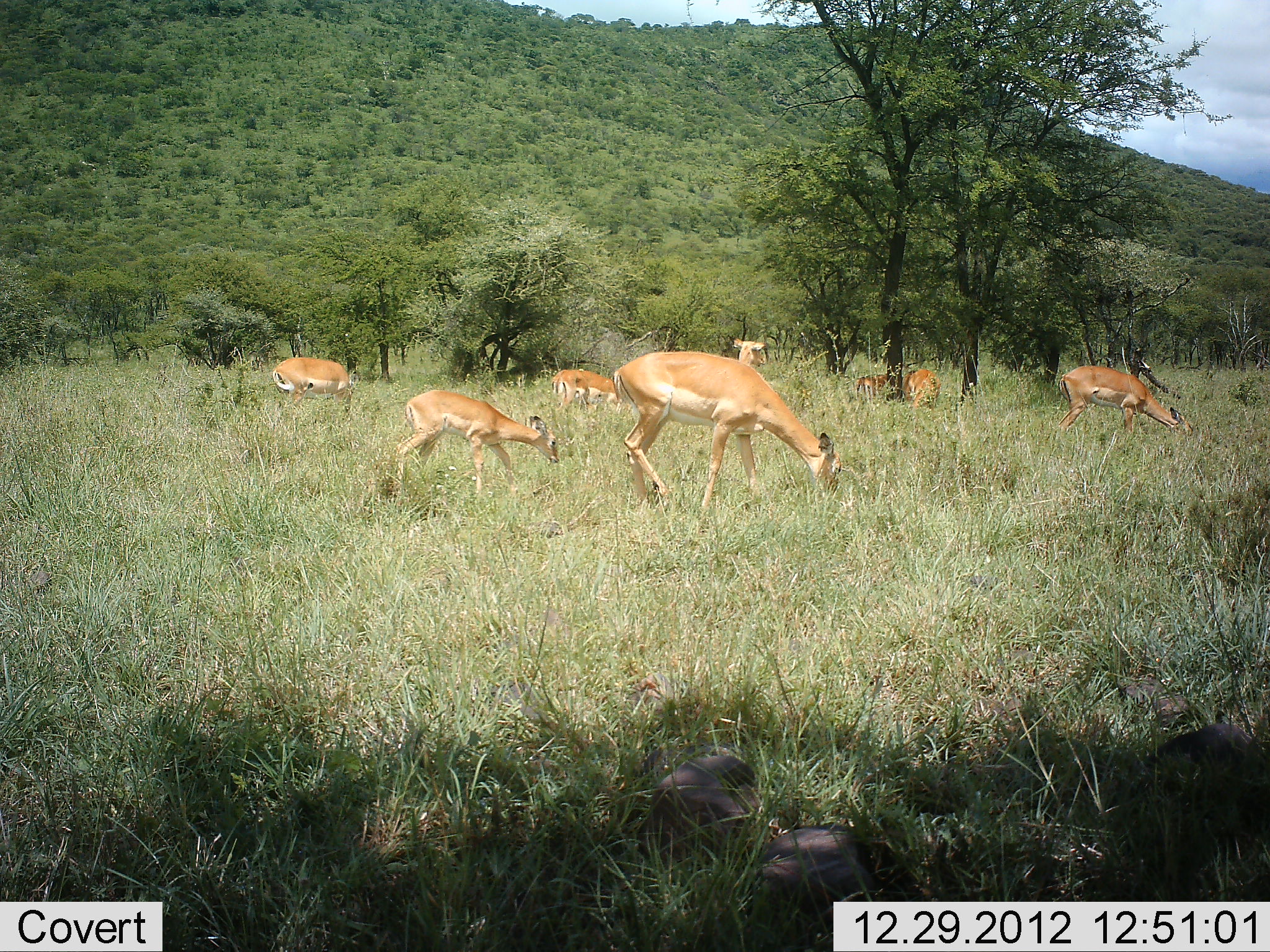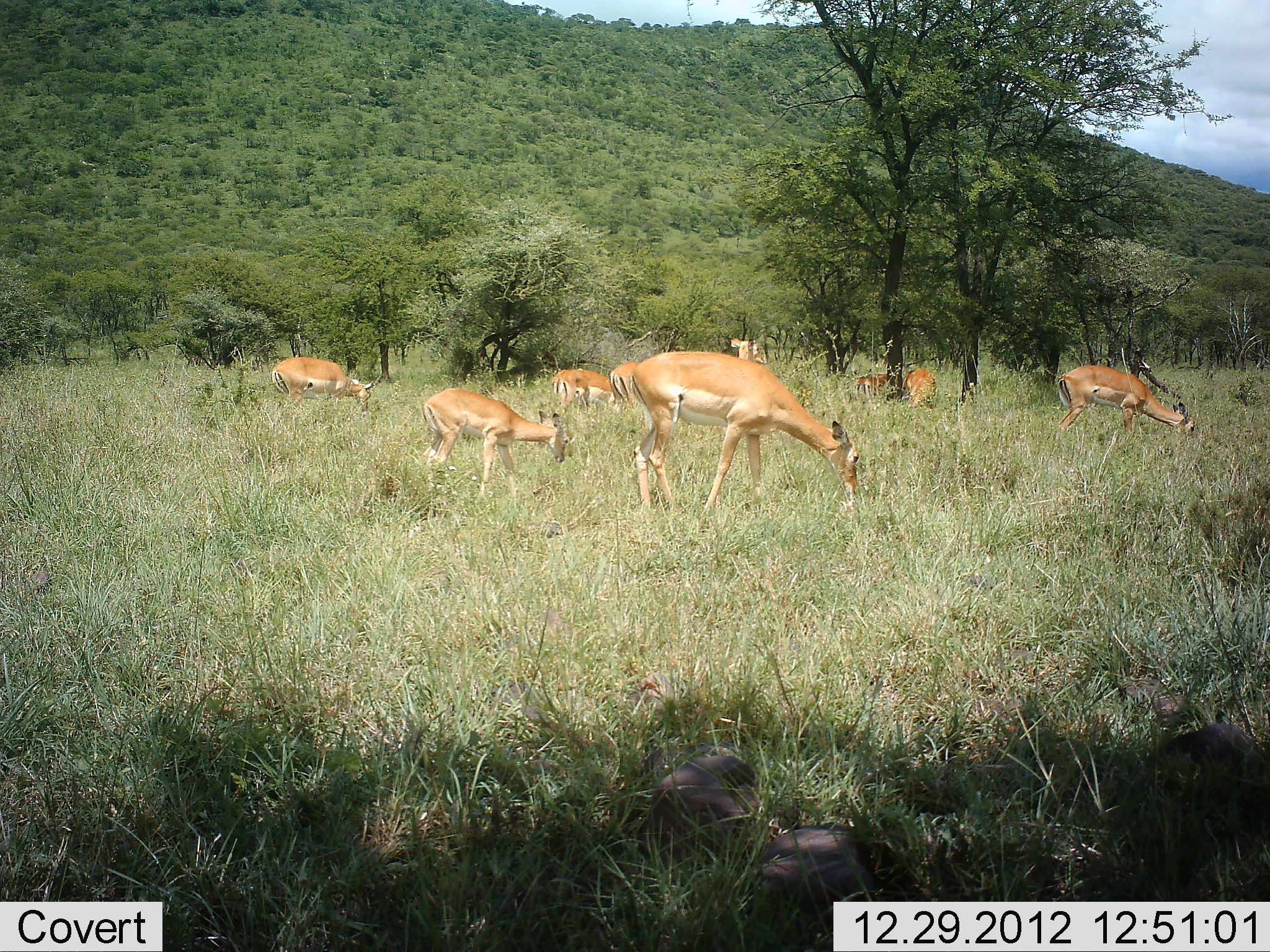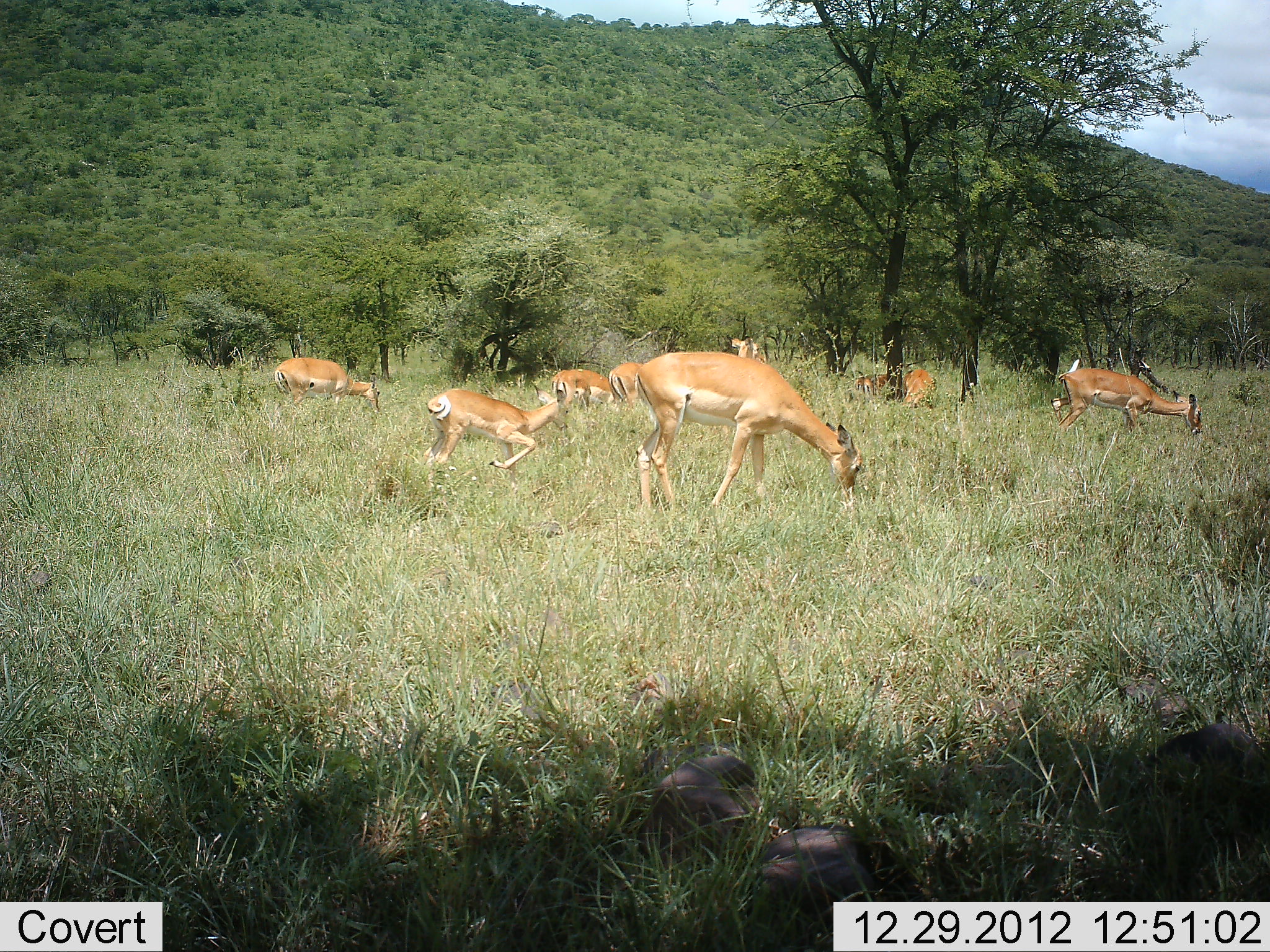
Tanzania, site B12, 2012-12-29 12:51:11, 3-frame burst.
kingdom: Animalia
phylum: Chordata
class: Mammalia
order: Artiodactyla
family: Bovidae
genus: Aepyceros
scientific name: Aepyceros melampus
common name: impala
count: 8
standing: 39%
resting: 11%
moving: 17%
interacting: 6%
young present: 22%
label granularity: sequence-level